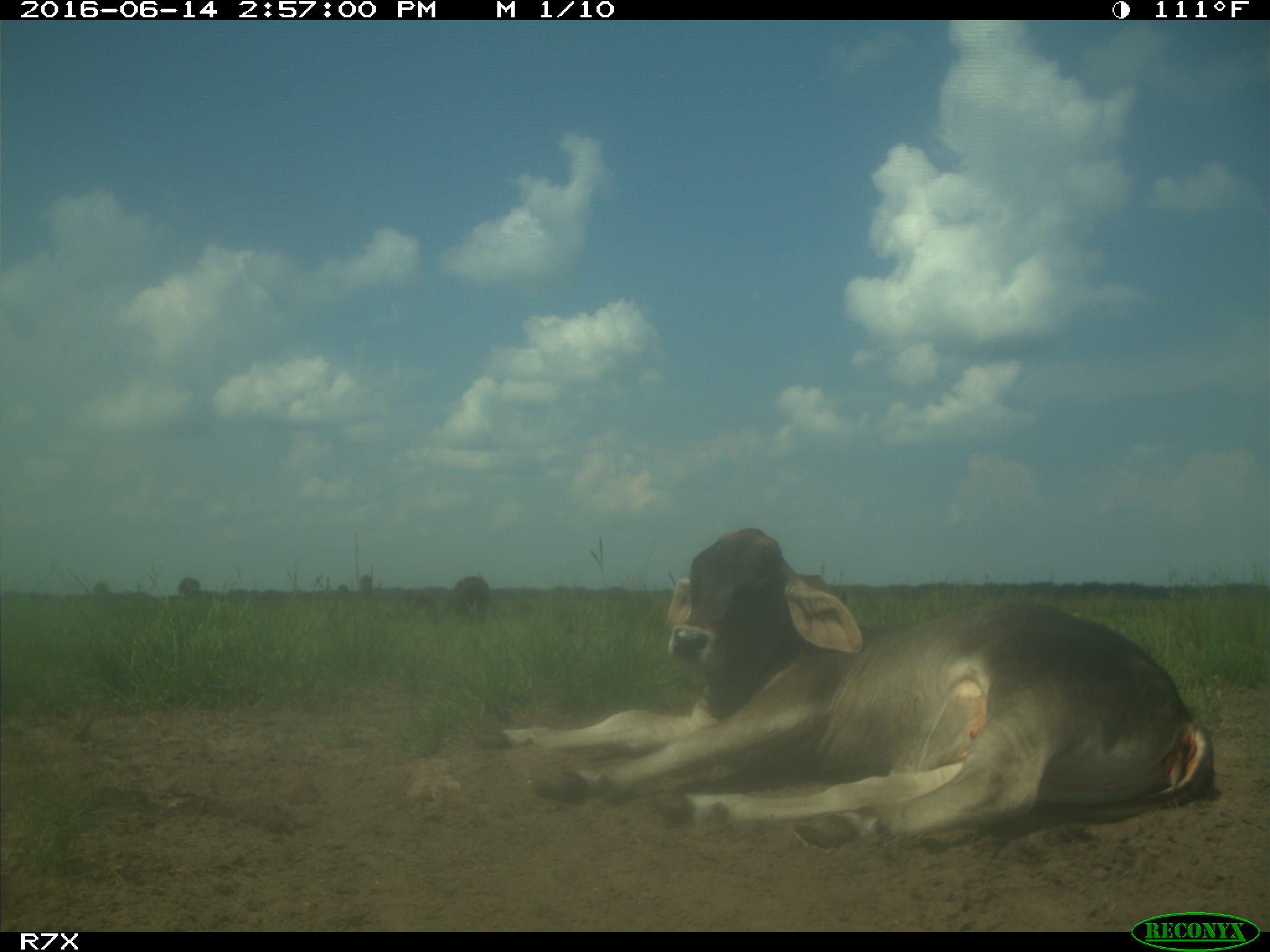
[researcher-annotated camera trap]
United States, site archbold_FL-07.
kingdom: Animalia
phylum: Chordata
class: Mammalia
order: Artiodactyla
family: Bovidae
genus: Bos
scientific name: Bos taurus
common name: domestic cow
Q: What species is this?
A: Bos taurus (domestic cow).